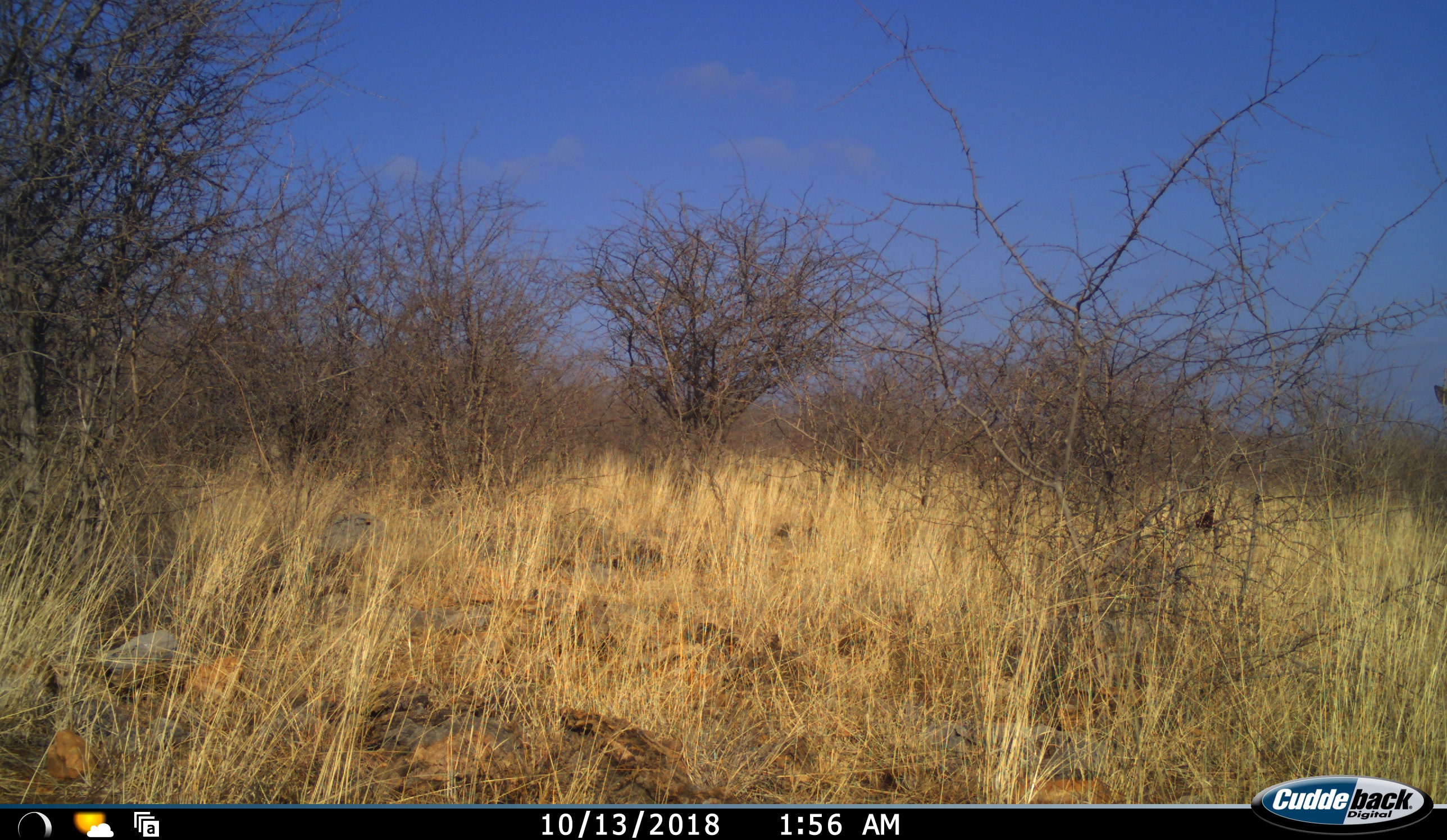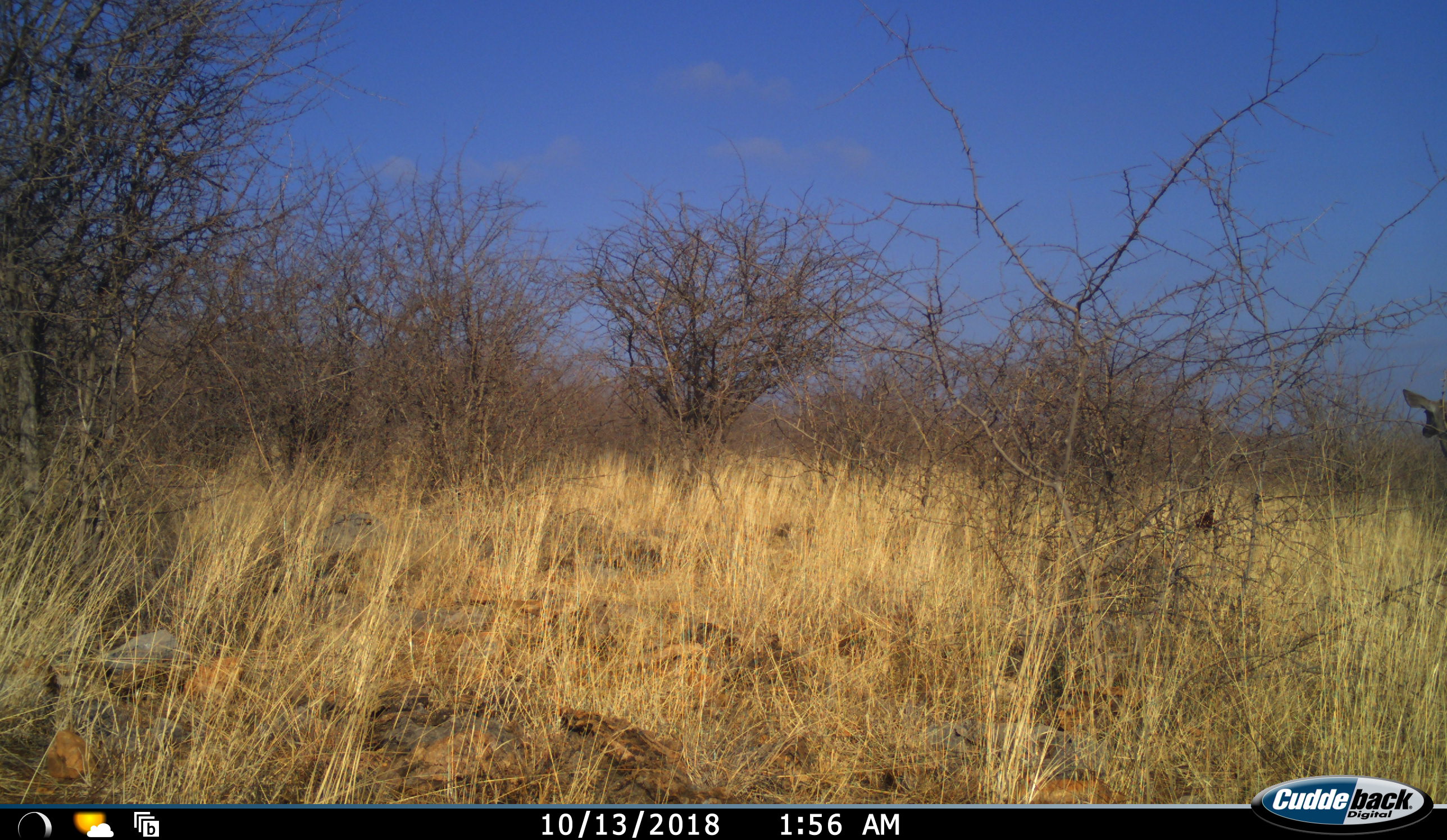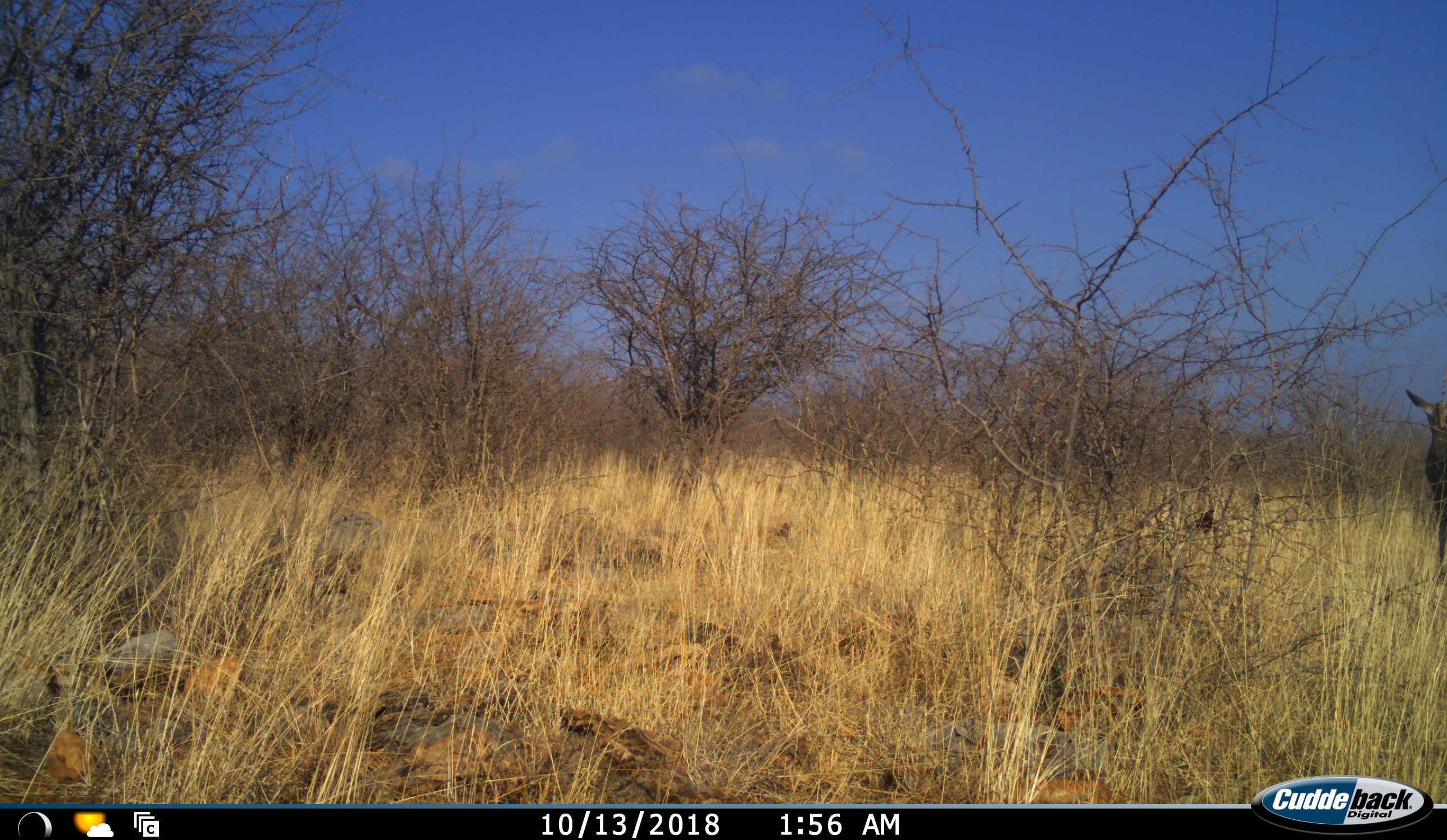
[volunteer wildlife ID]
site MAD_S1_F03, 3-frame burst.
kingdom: Animalia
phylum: Chordata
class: Mammalia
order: Artiodactyla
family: Bovidae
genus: Tragelaphus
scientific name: Tragelaphus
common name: kudu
Kudu (Tragelaphus), count 1. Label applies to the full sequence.